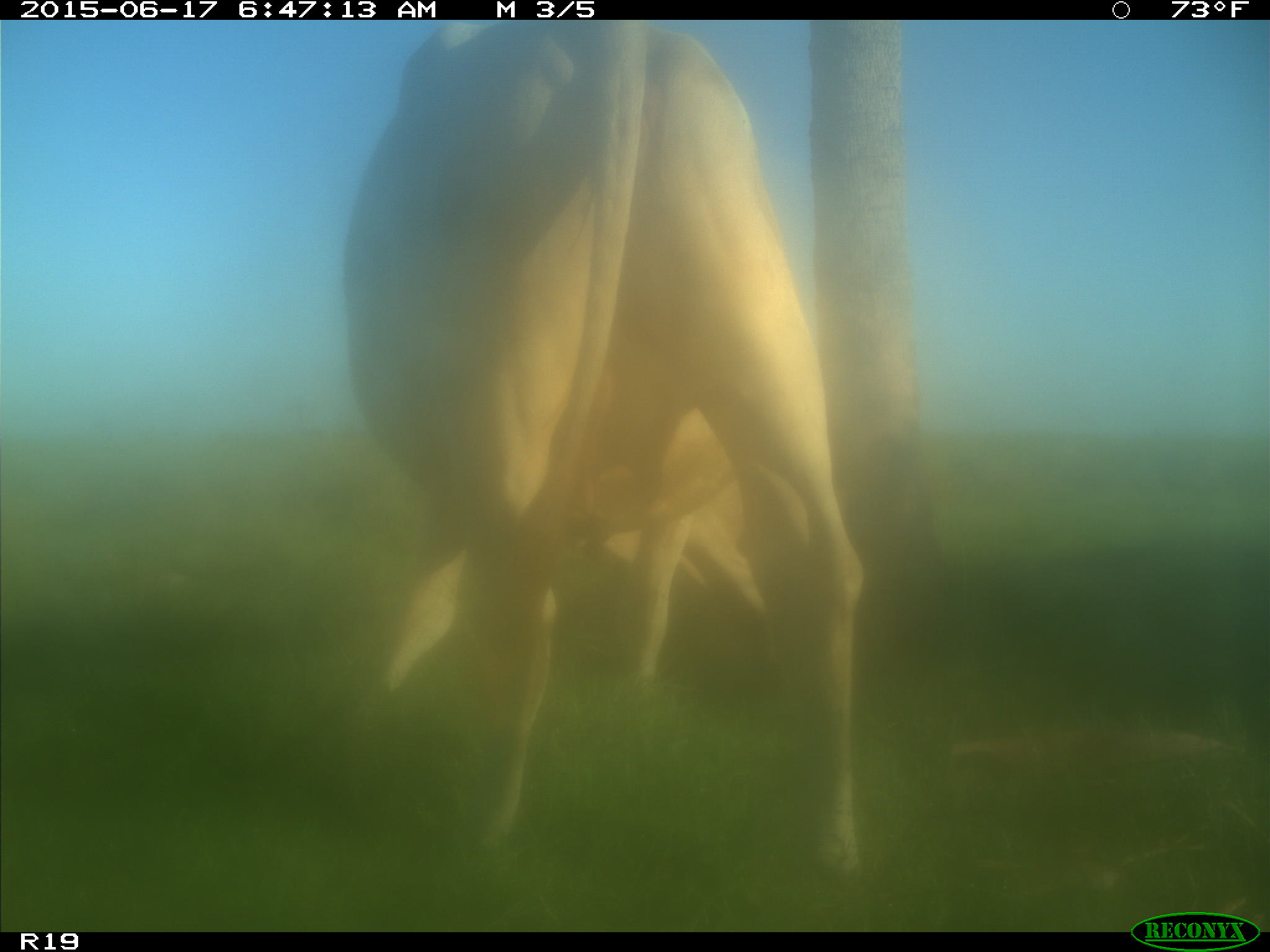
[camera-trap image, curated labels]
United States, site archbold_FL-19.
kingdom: Animalia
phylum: Chordata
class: Mammalia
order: Artiodactyla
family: Bovidae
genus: Bos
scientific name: Bos taurus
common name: domestic cow